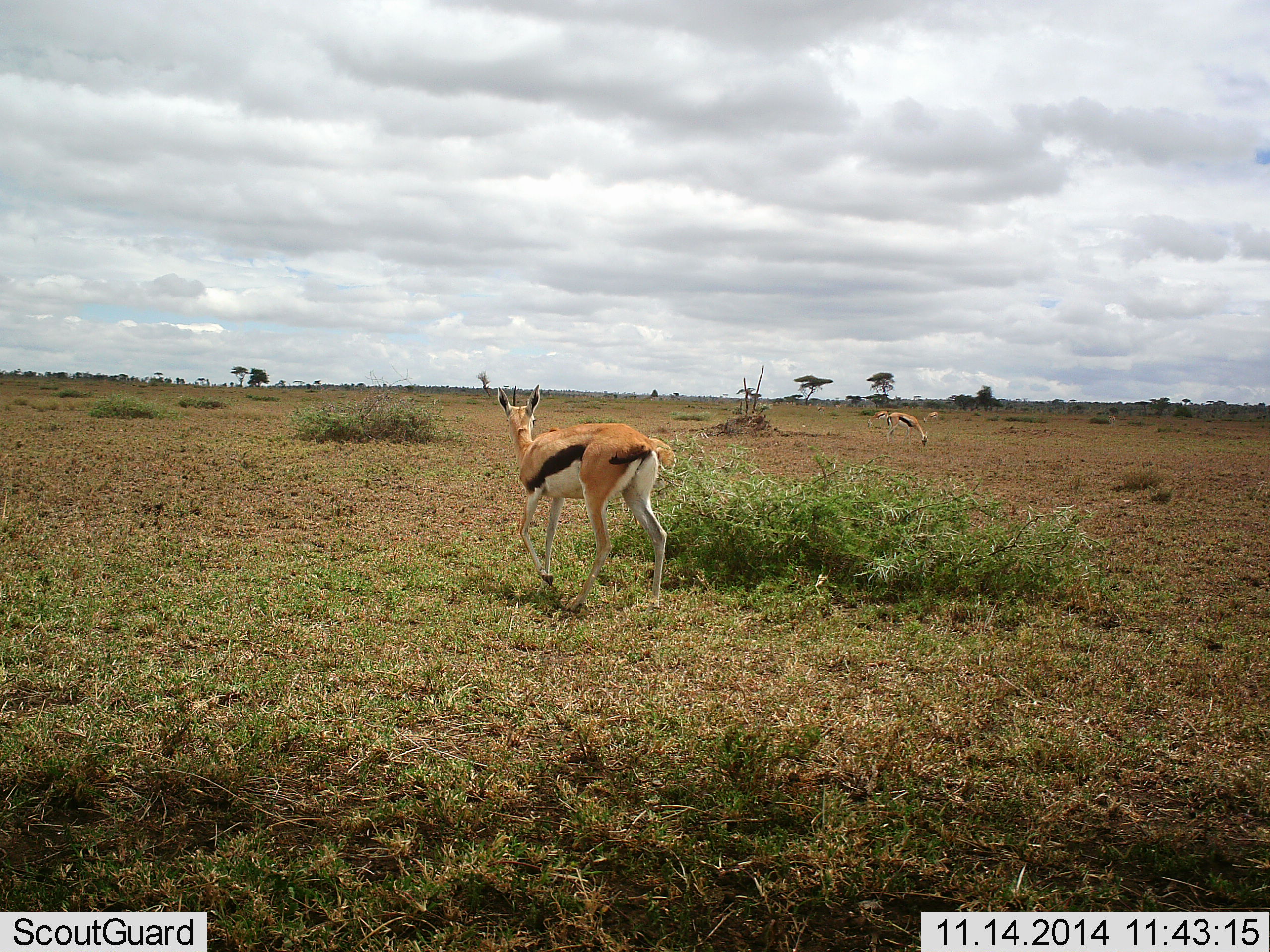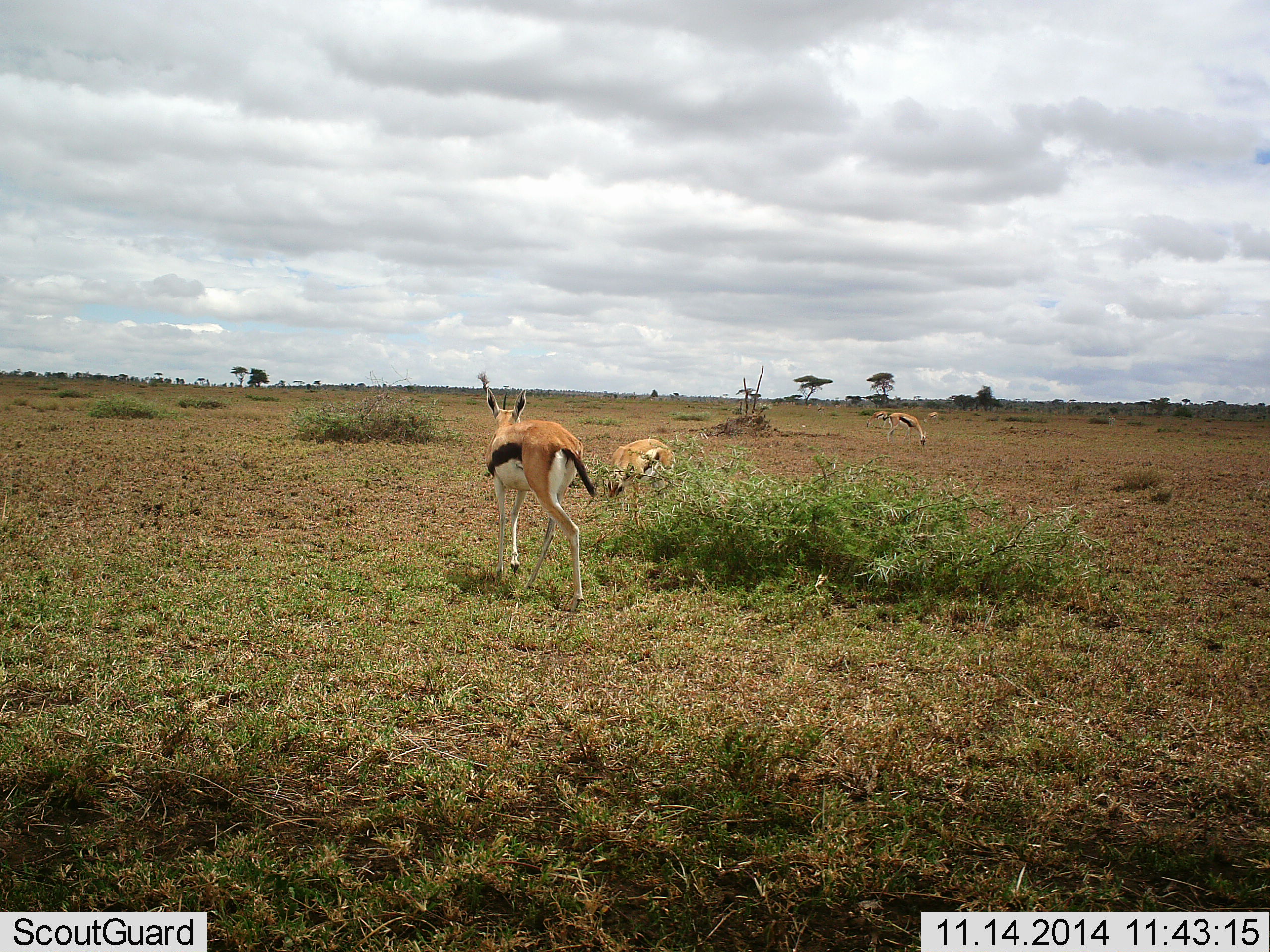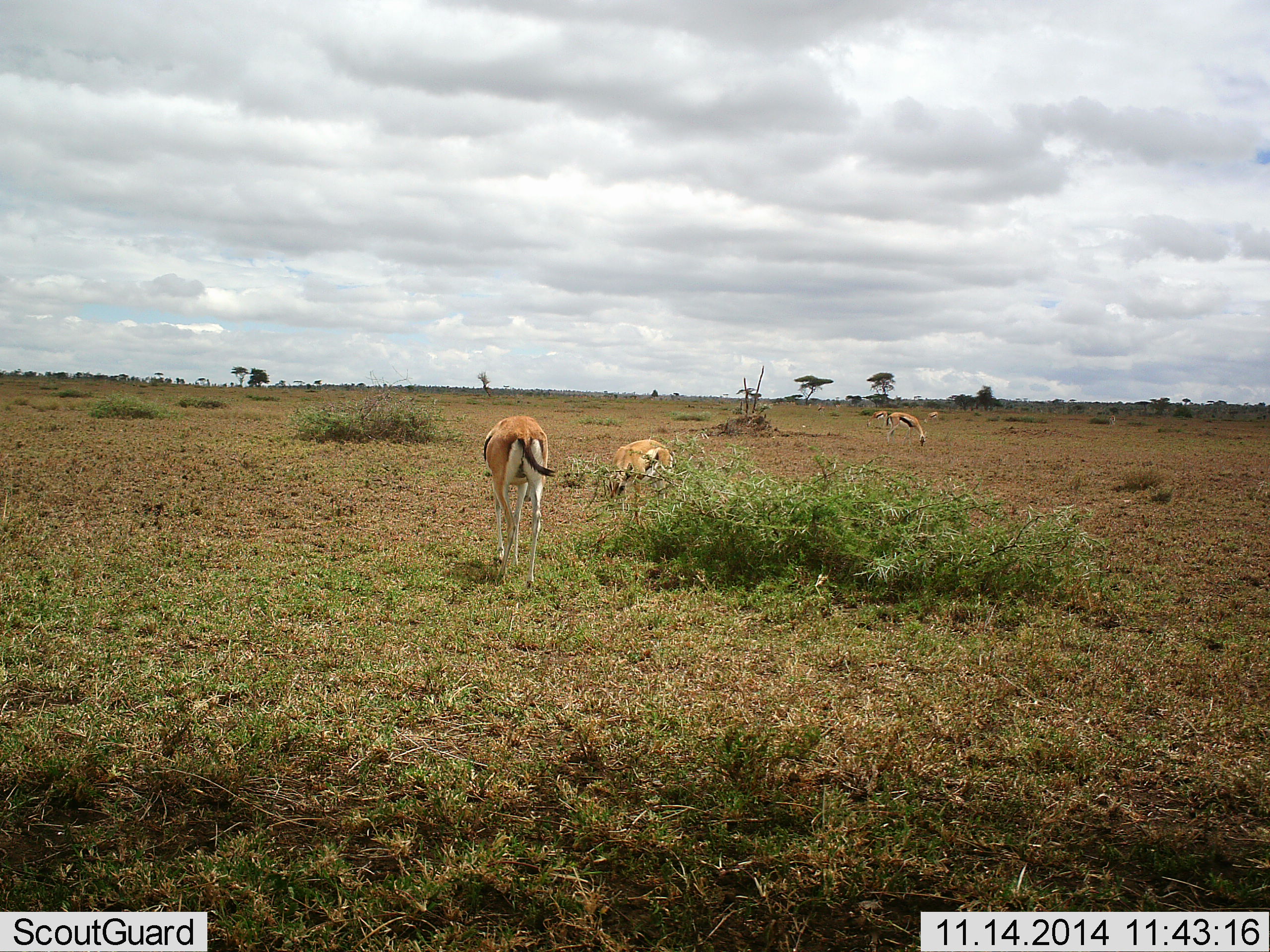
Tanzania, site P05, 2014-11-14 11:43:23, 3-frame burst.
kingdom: Animalia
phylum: Chordata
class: Mammalia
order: Artiodactyla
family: Bovidae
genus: Eudorcas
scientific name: Eudorcas thomsonii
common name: thomson's gazelle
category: gazellethomsons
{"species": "gazellethomsons (thomson's gazelle) (Eudorcas thomsonii)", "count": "4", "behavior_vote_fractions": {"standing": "20%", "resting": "0%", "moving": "90%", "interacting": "0%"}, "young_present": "0%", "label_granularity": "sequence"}